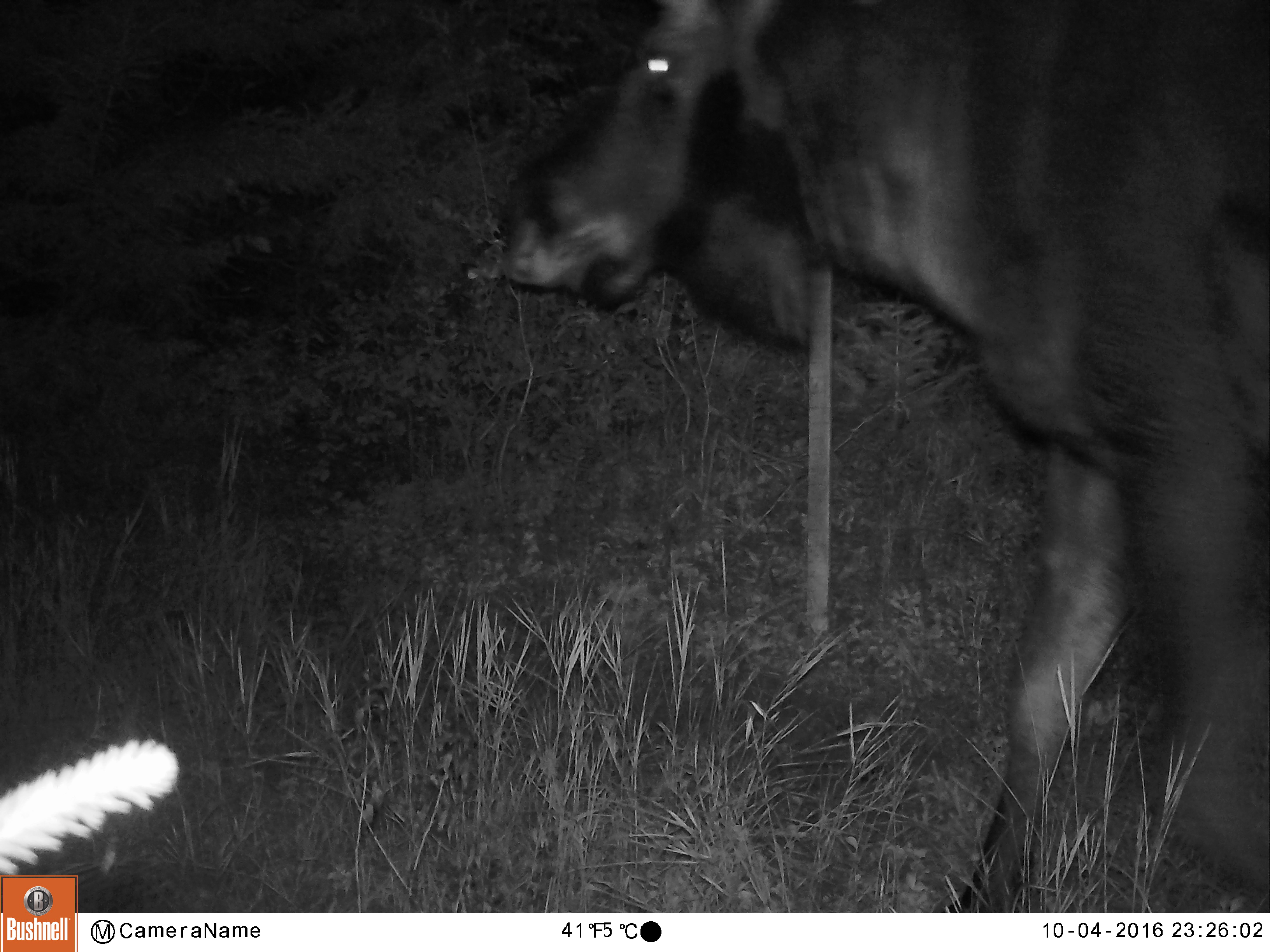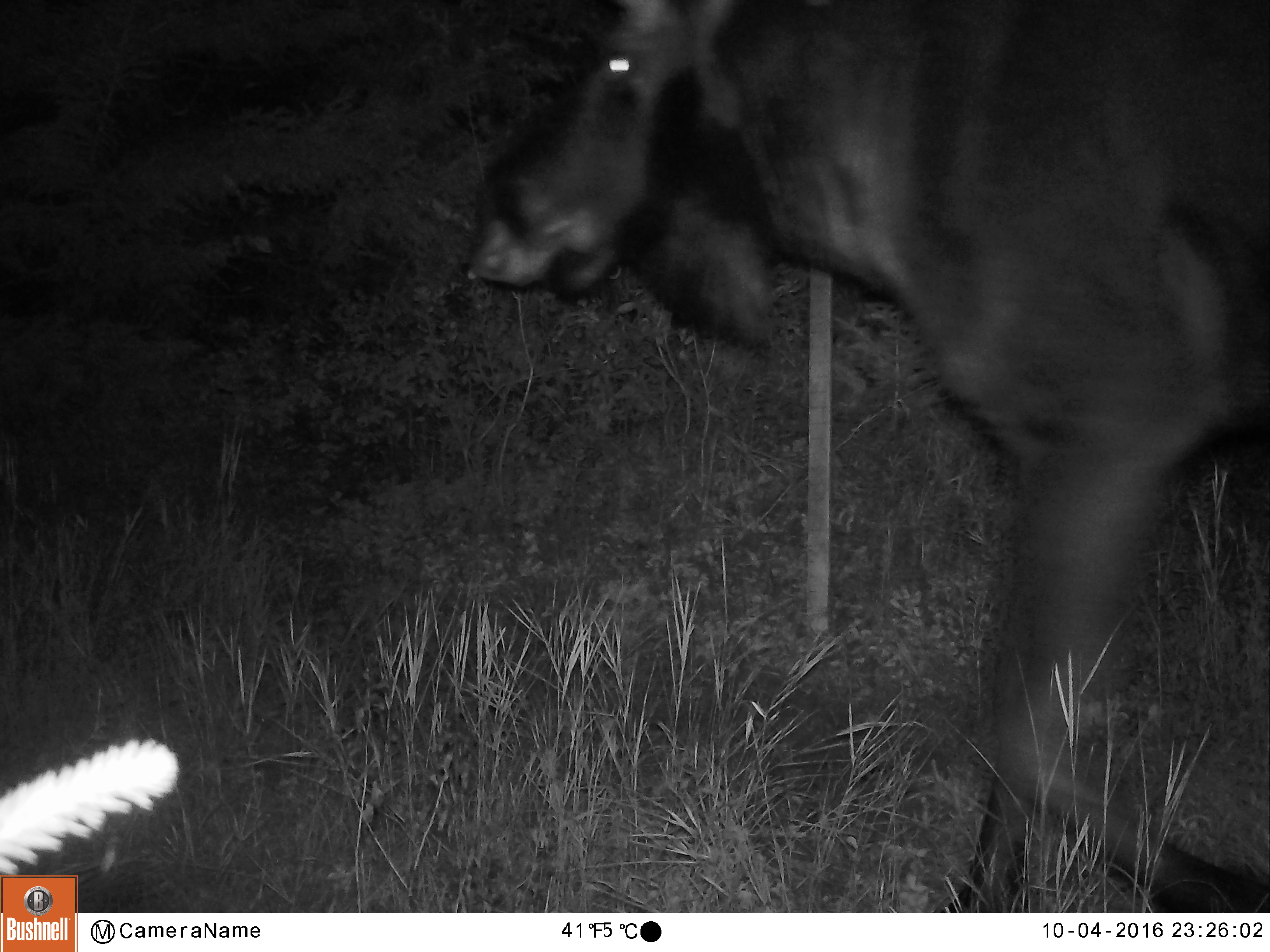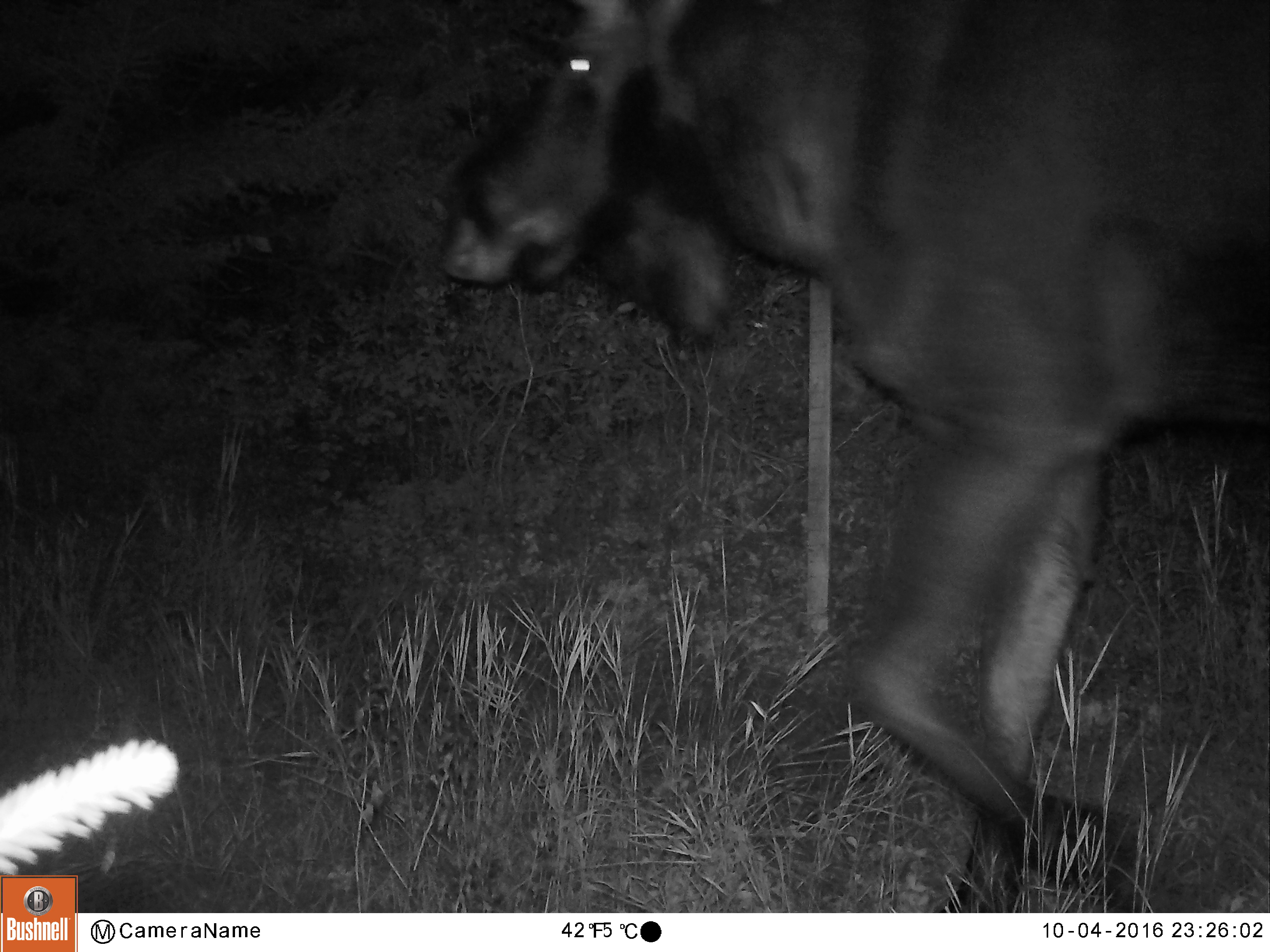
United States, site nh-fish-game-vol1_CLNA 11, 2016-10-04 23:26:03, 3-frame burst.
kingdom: Animalia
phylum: Chordata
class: Mammalia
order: Artiodactyla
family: Cervidae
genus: Alces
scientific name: Alces alces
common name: moose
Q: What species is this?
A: Moose (Alces alces).